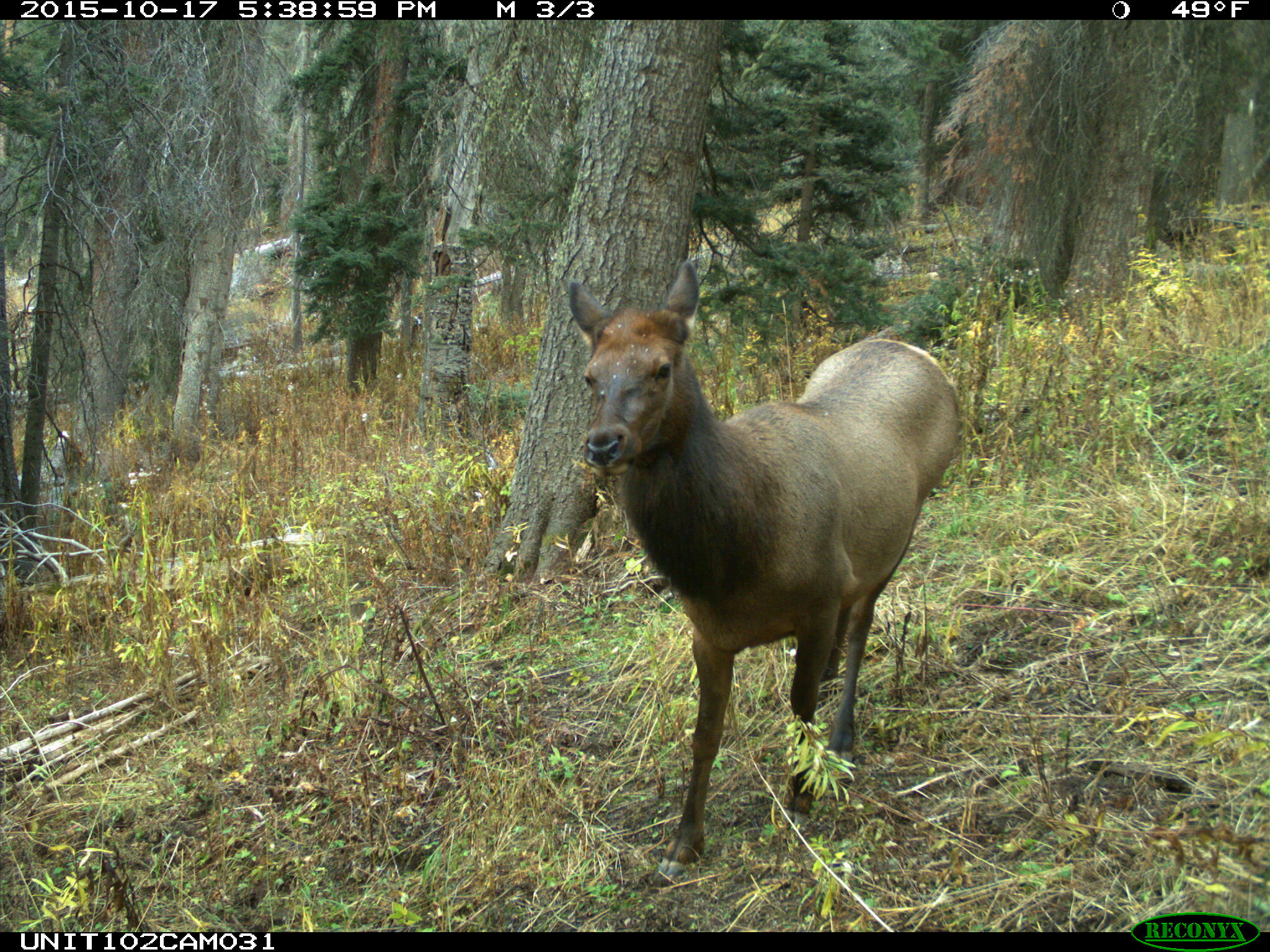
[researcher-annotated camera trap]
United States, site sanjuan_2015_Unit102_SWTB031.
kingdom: Animalia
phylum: Chordata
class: Mammalia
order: Artiodactyla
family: Cervidae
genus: Cervus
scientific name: Cervus elaphus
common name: red deer